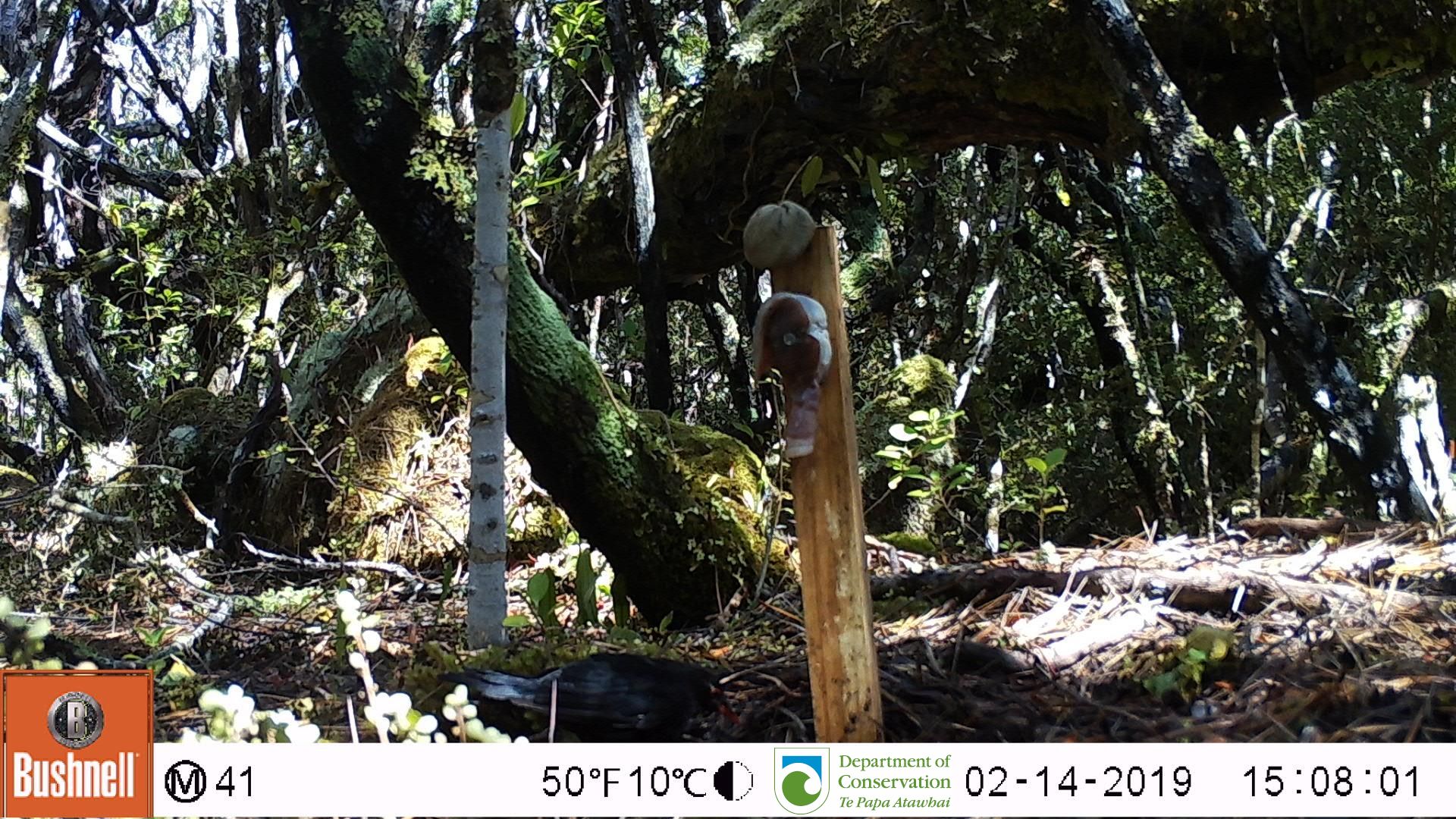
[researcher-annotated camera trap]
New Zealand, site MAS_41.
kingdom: Animalia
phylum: Chordata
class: Aves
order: Passeriformes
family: Turdidae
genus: Turdus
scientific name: Turdus merula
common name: eurasian blackbird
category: blackbird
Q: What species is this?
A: Blackbird (eurasian blackbird) (Turdus merula).